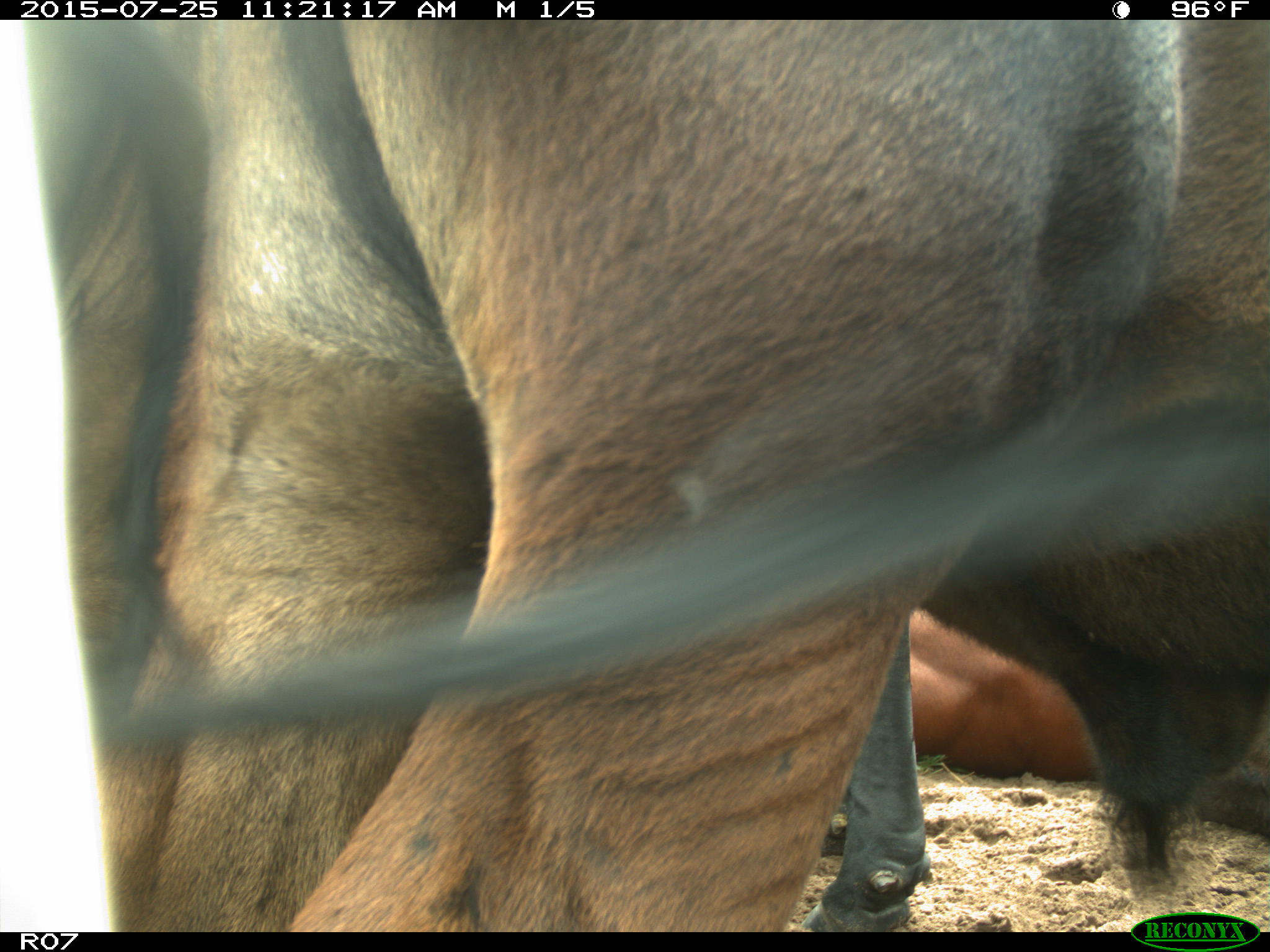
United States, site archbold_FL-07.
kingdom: Animalia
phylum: Chordata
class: Mammalia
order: Artiodactyla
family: Bovidae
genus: Bos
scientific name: Bos taurus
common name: domestic cow